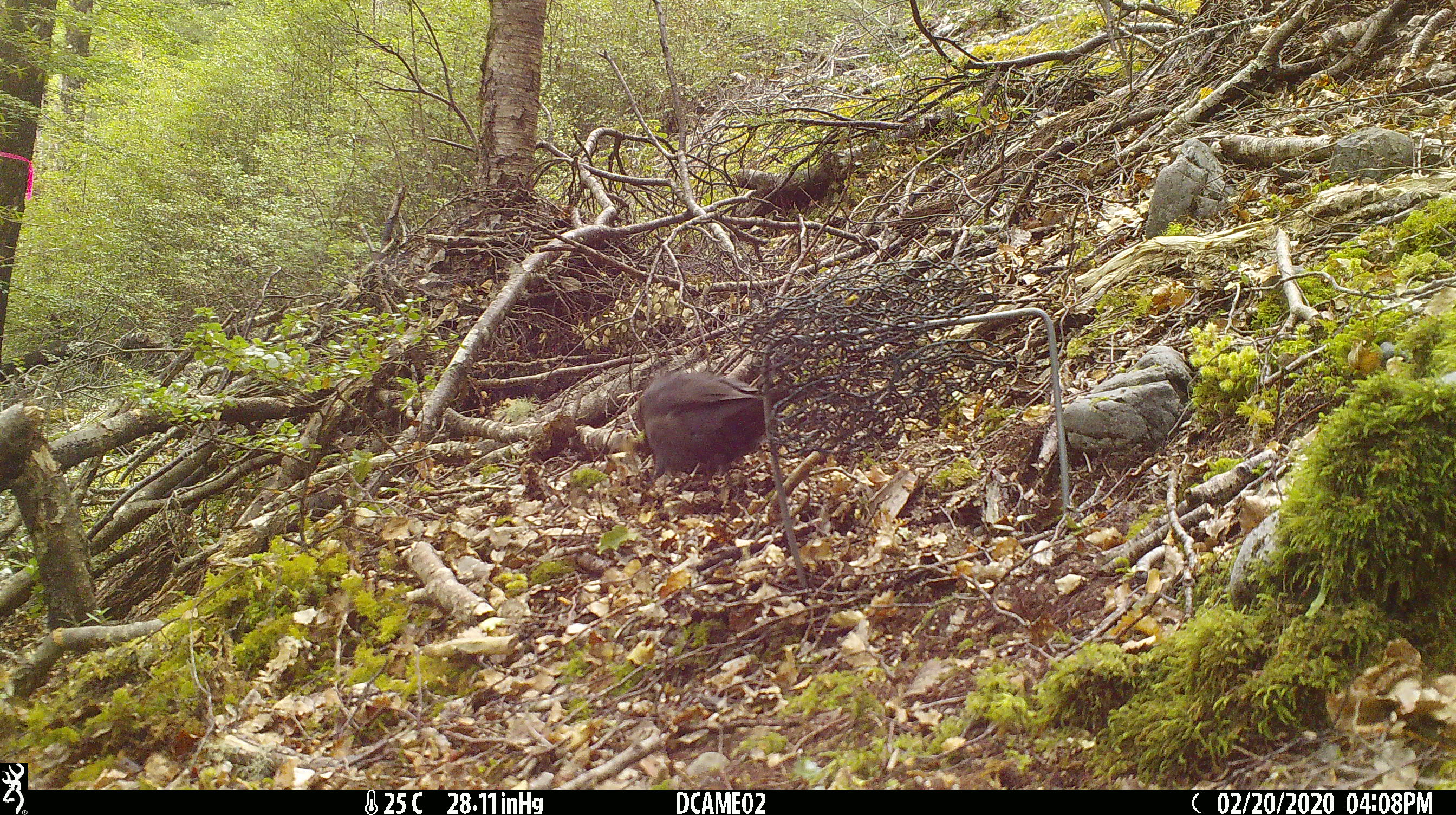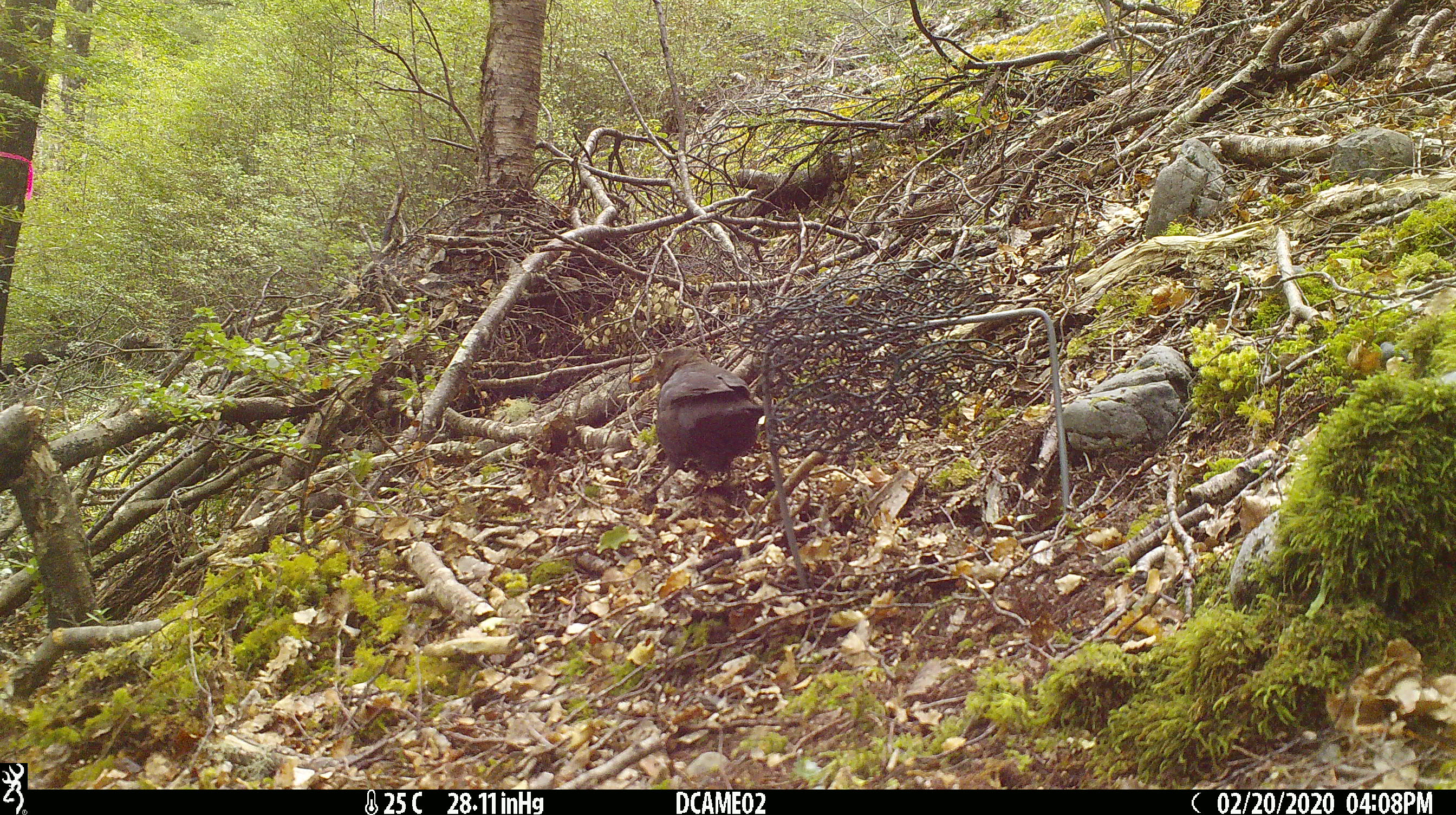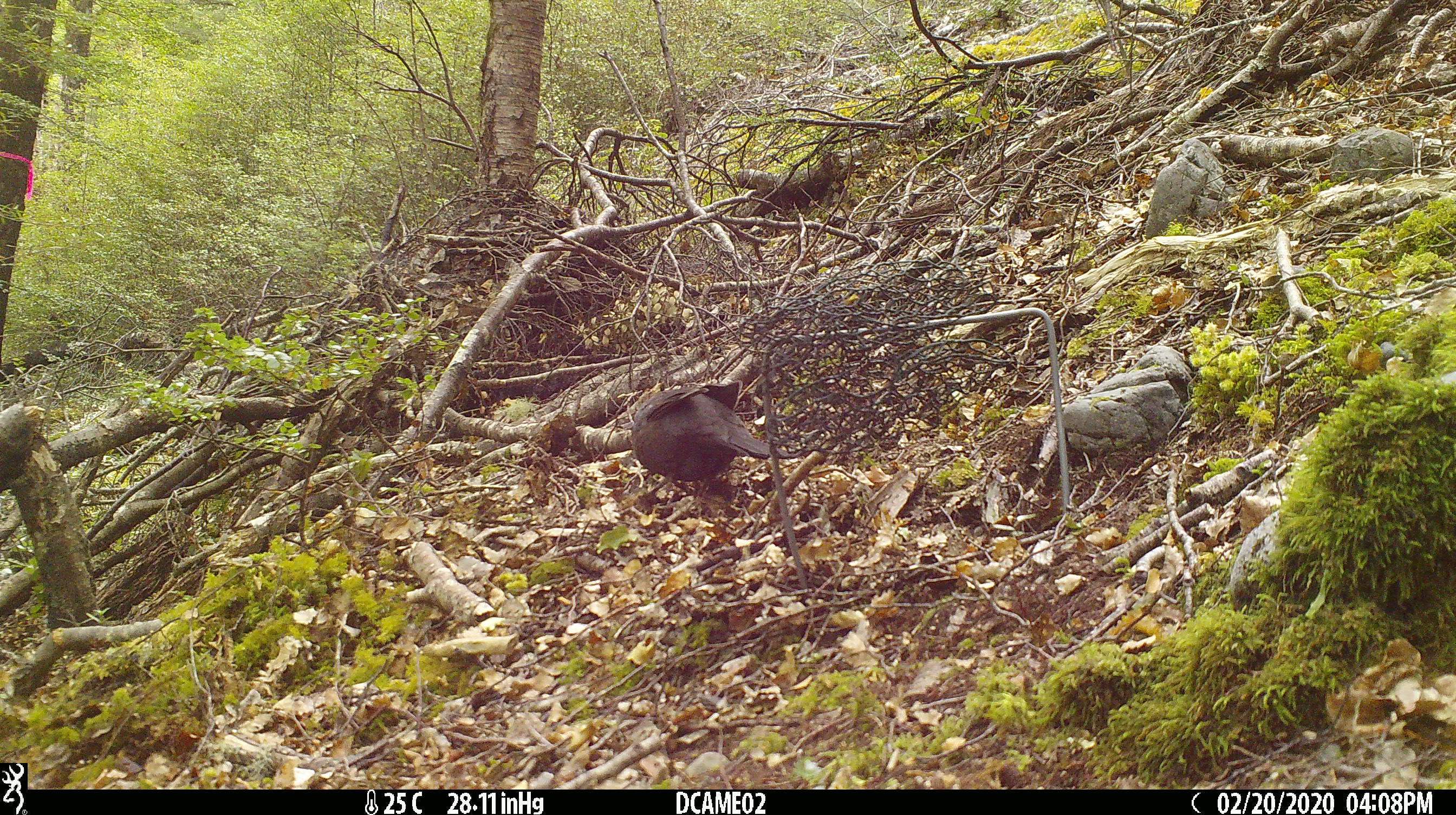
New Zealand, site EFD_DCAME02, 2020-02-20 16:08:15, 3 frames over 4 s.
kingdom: Animalia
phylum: Chordata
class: Aves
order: Passeriformes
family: Turdidae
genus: Turdus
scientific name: Turdus merula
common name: eurasian blackbird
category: blackbird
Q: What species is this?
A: Blackbird (eurasian blackbird) (Turdus merula).